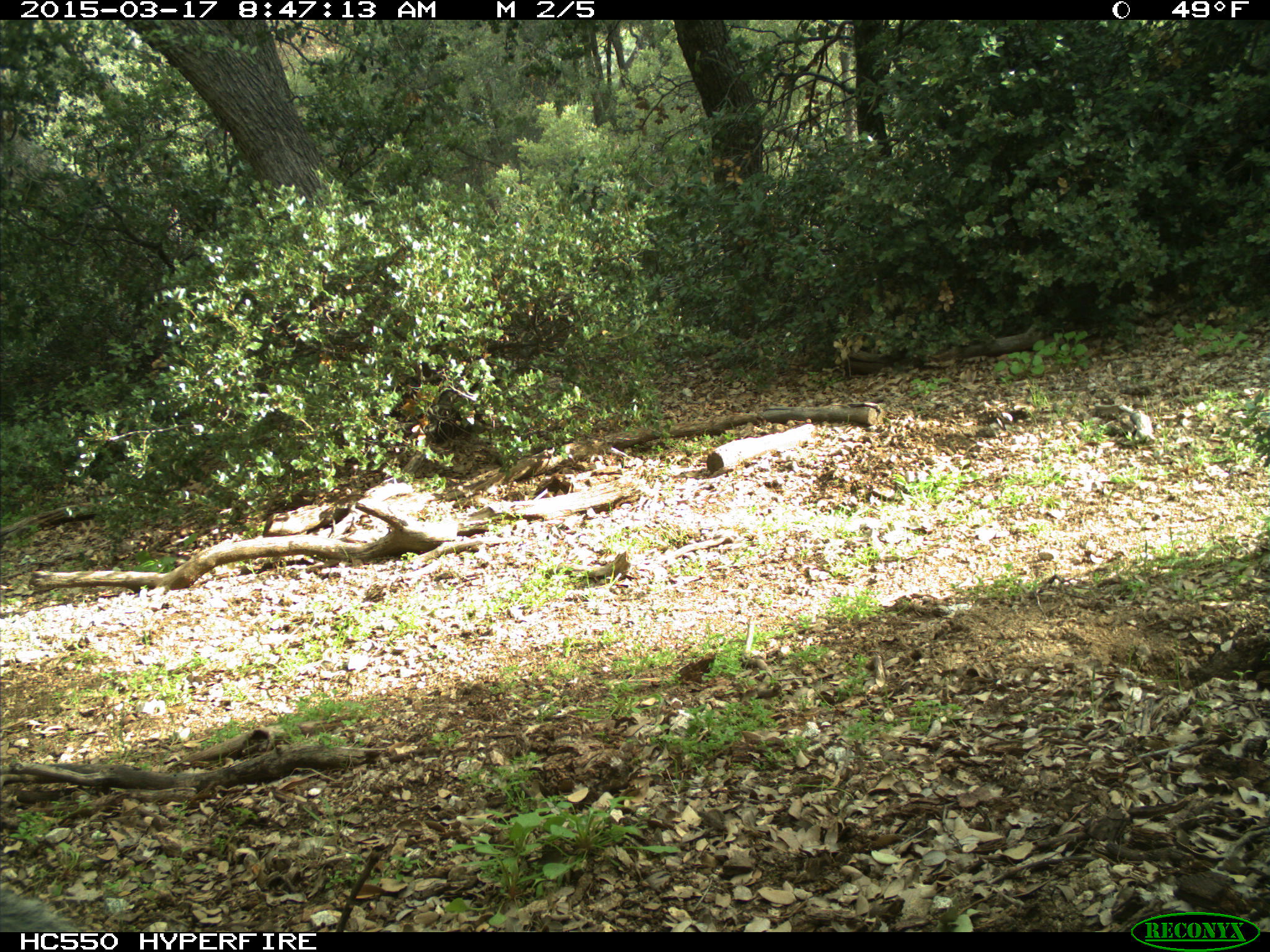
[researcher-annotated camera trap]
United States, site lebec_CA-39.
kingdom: Animalia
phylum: Chordata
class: Mammalia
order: Rodentia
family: Sciuridae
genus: Sciurus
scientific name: Sciurus carolinensis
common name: eastern gray squirrel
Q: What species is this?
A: Sciurus carolinensis (eastern gray squirrel).